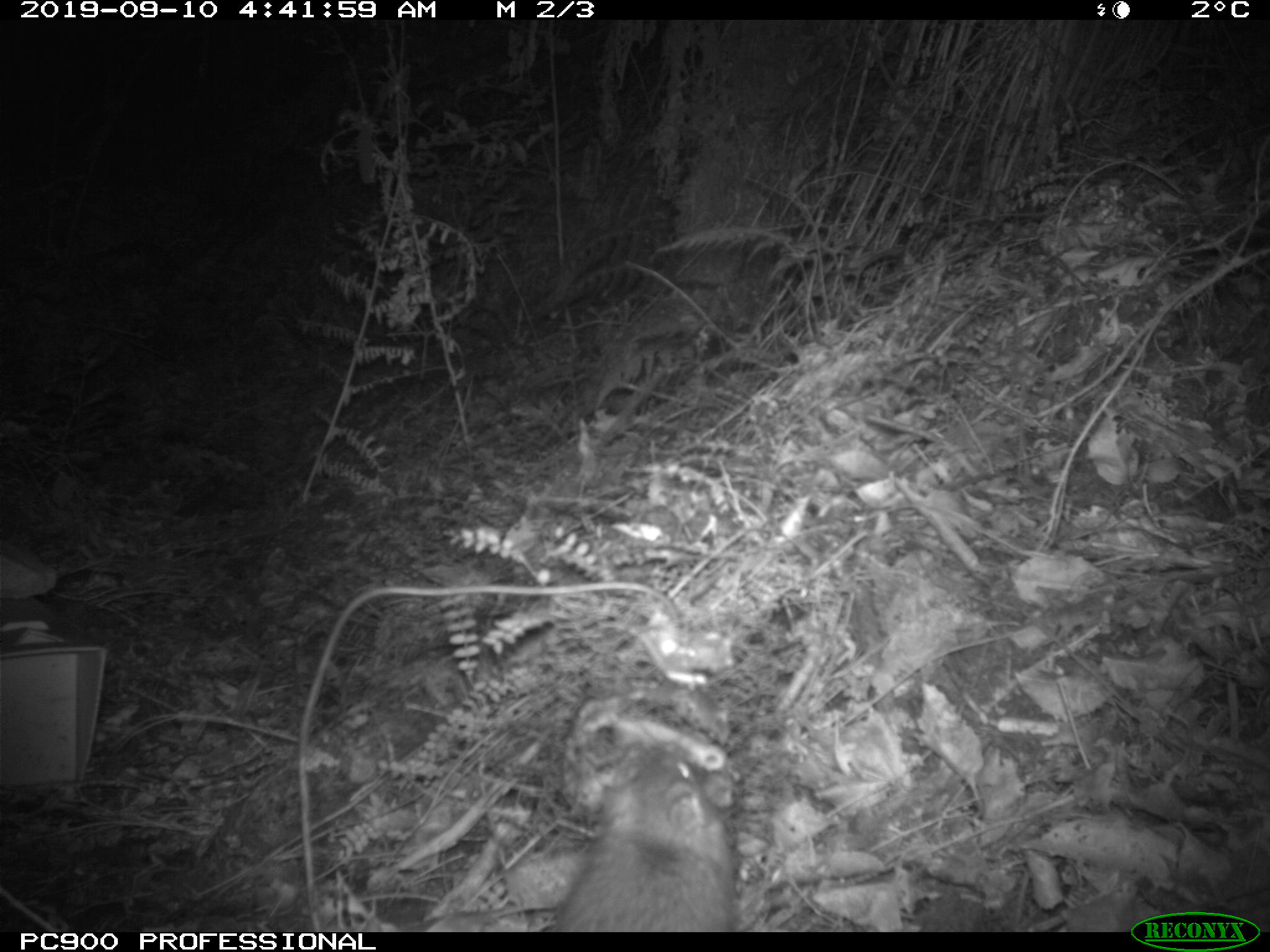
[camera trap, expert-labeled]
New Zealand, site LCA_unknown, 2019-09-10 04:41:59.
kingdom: Animalia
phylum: Chordata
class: Mammalia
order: Rodentia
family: Muridae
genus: Rattus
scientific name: Rattus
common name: rat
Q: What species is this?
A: Rat (Rattus).